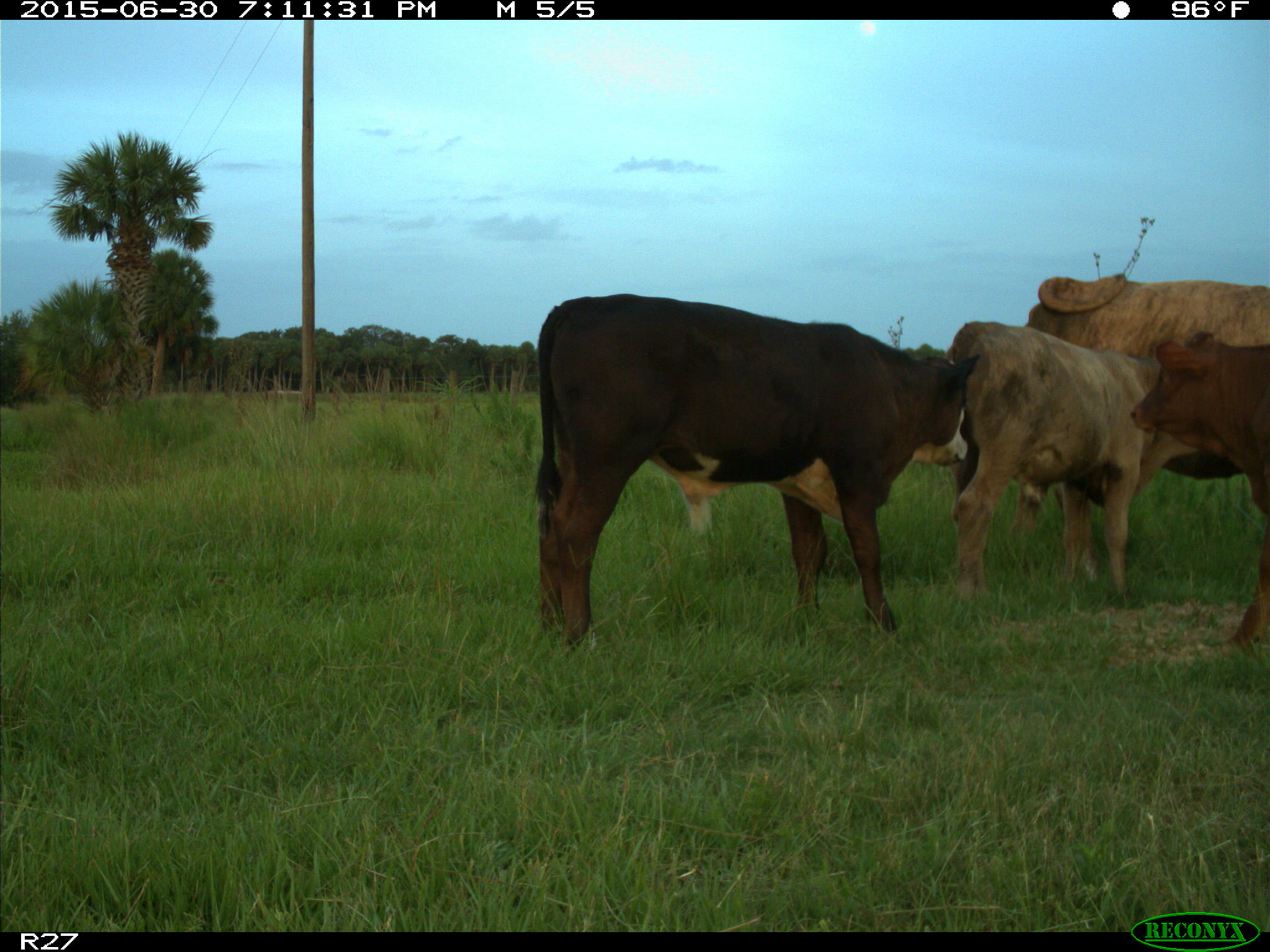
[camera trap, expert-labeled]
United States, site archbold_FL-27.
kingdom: Animalia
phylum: Chordata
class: Mammalia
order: Artiodactyla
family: Bovidae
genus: Bos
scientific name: Bos taurus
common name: domestic cow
Bos taurus (domestic cow).